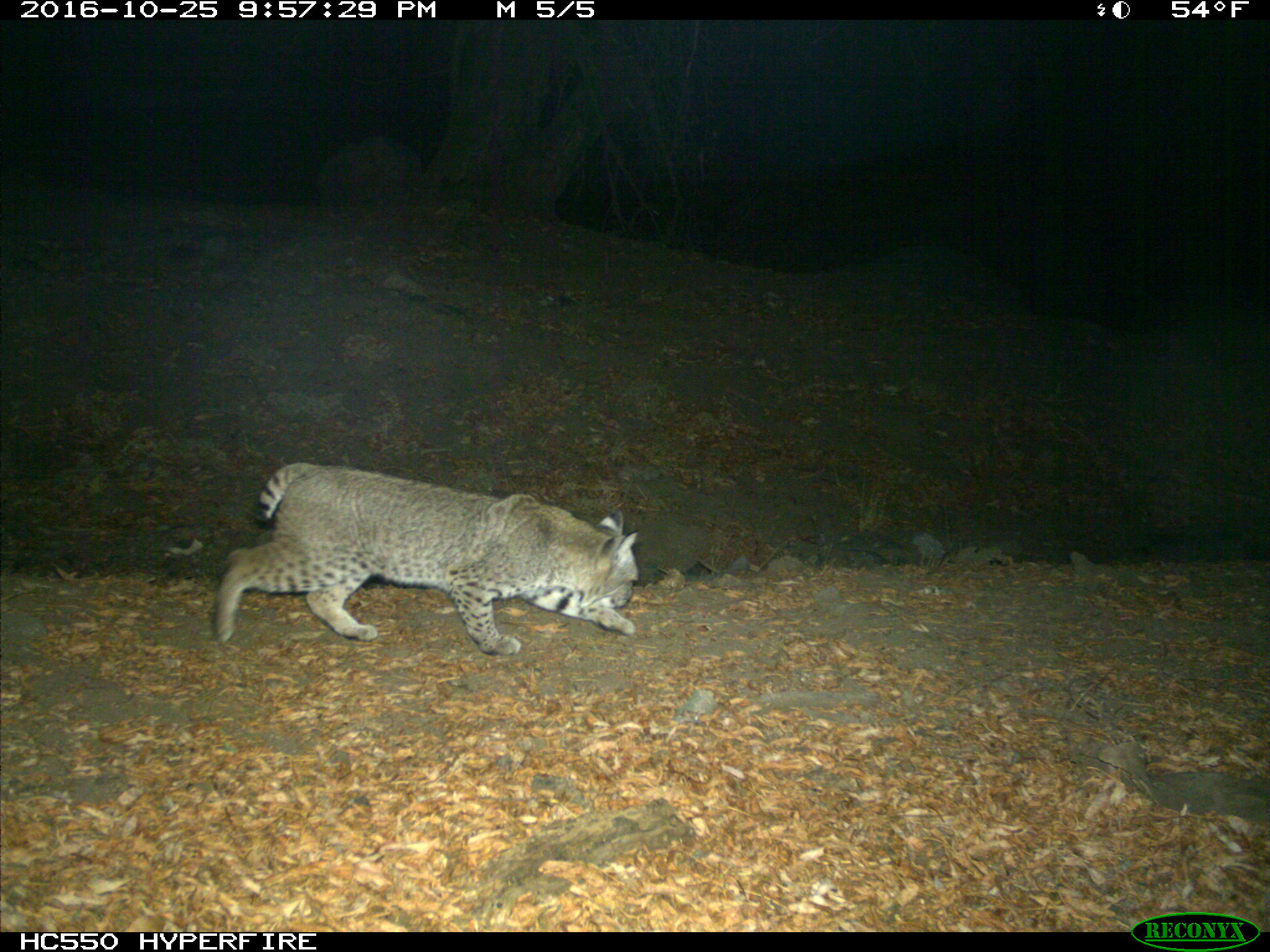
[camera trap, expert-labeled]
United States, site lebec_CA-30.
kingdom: Animalia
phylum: Chordata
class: Mammalia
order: Carnivora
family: Felidae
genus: Lynx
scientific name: Lynx rufus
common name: bobcat